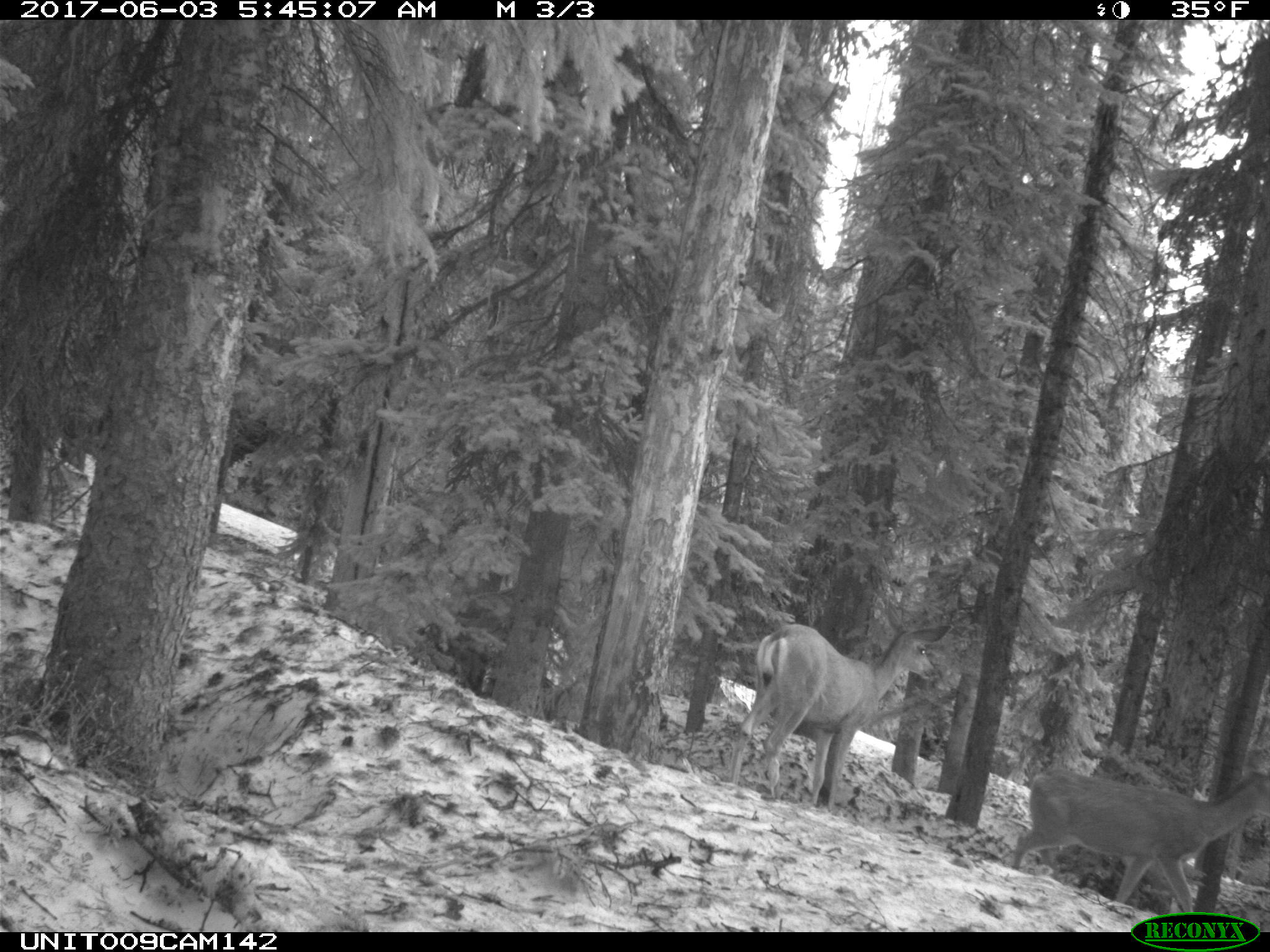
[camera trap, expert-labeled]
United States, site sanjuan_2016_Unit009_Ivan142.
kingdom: Animalia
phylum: Chordata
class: Mammalia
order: Artiodactyla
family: Cervidae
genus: Odocoileus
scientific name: Odocoileus hemionus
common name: mule deer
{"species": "Odocoileus hemionus (mule deer)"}